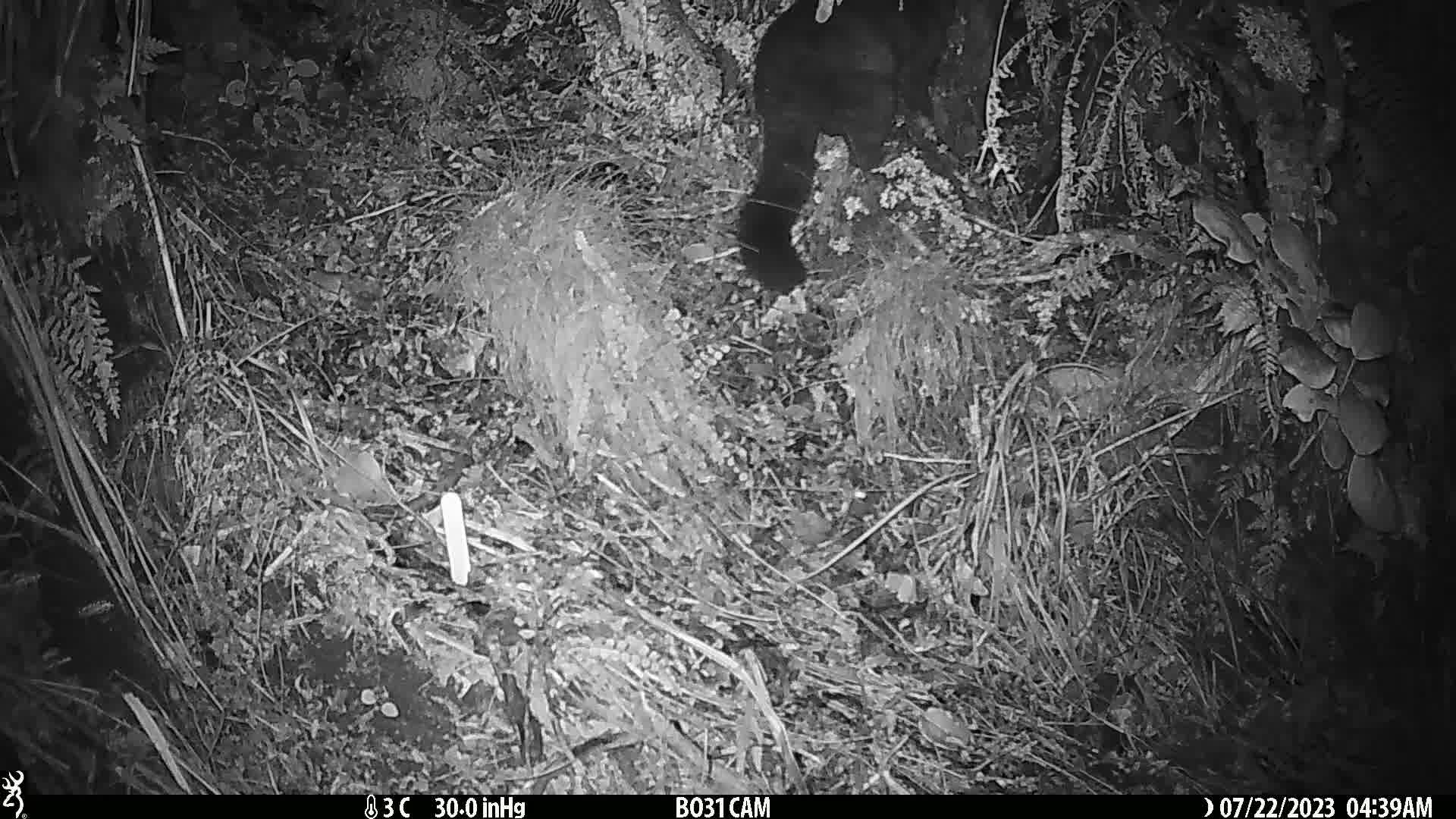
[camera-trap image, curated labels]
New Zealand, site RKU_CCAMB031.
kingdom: Animalia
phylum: Chordata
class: Mammalia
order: Diprotodontia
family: Phalangeridae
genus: Trichosurus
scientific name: Trichosurus vulpecula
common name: common brushtail possum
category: possum